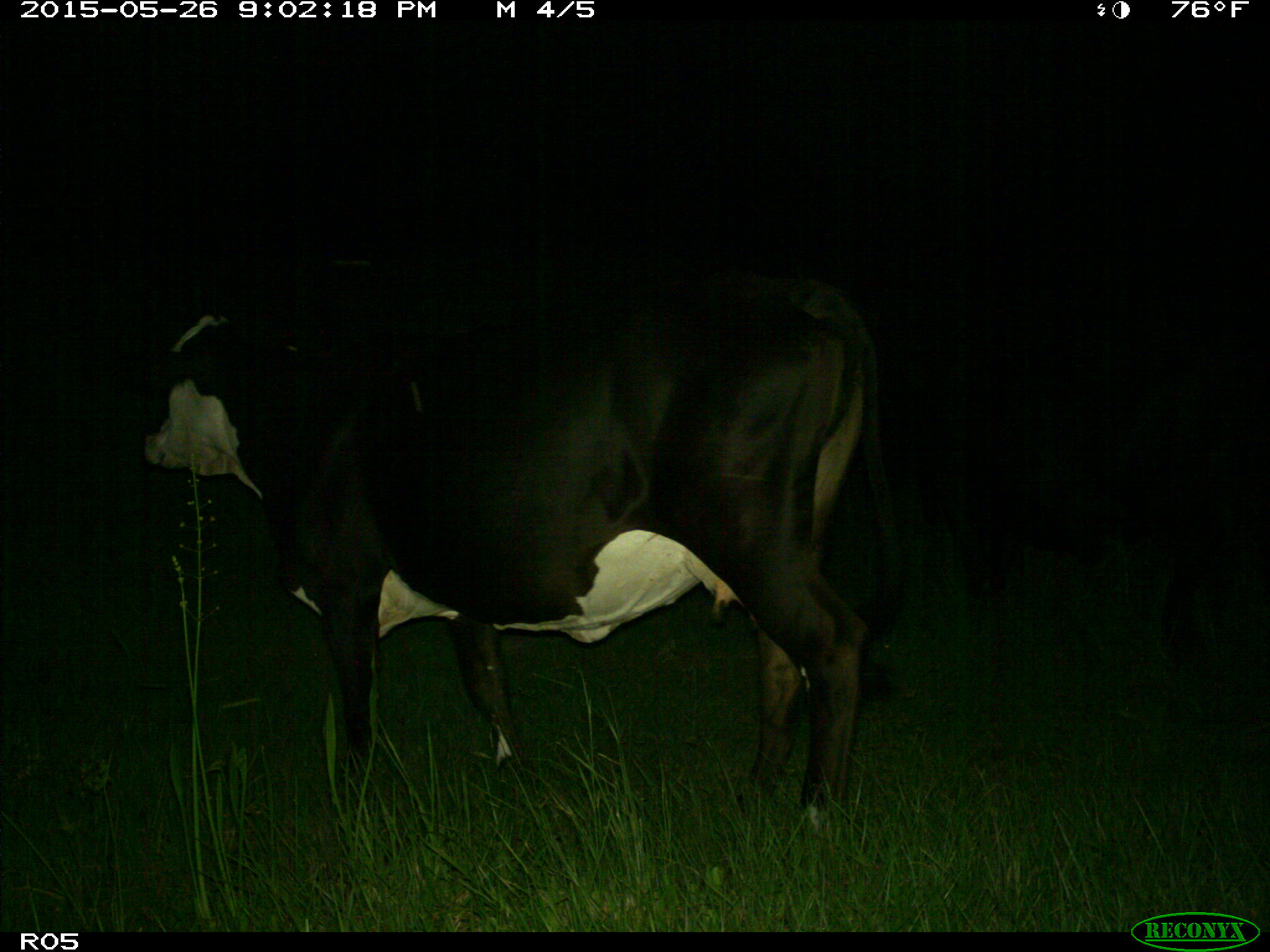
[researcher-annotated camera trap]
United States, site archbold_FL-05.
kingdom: Animalia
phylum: Chordata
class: Mammalia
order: Artiodactyla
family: Bovidae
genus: Bos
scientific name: Bos taurus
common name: domestic cow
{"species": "Bos taurus (domestic cow)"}